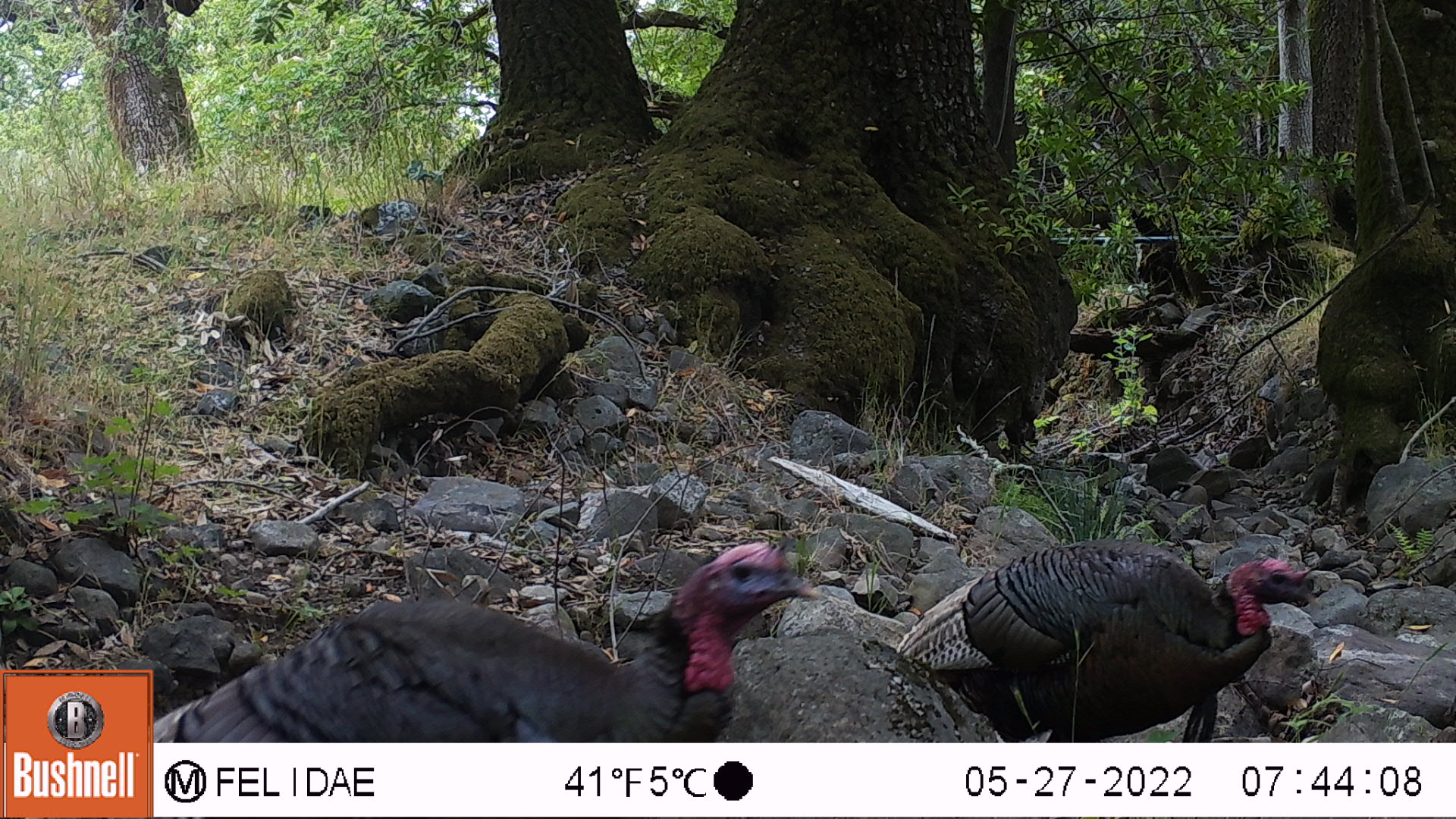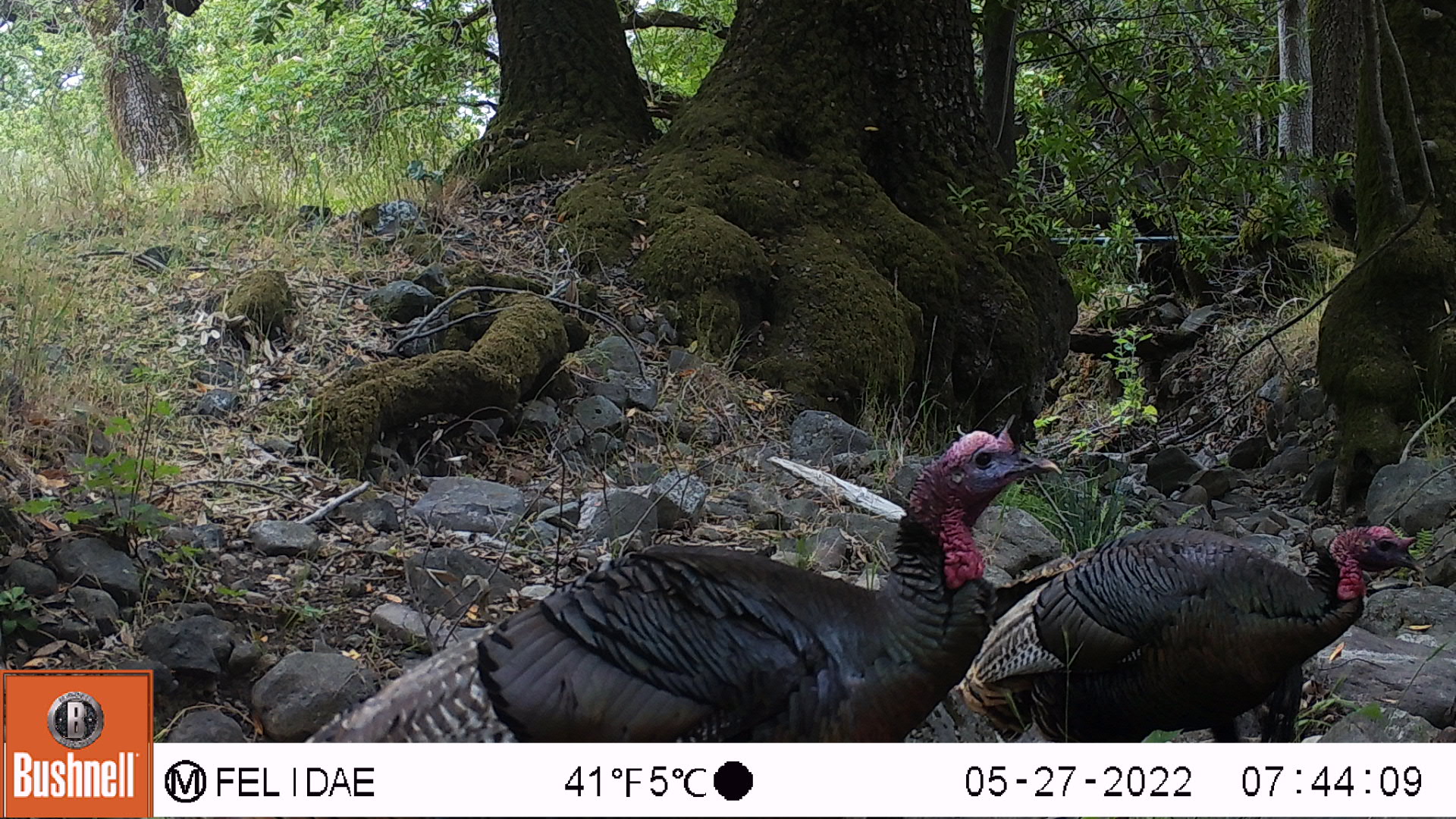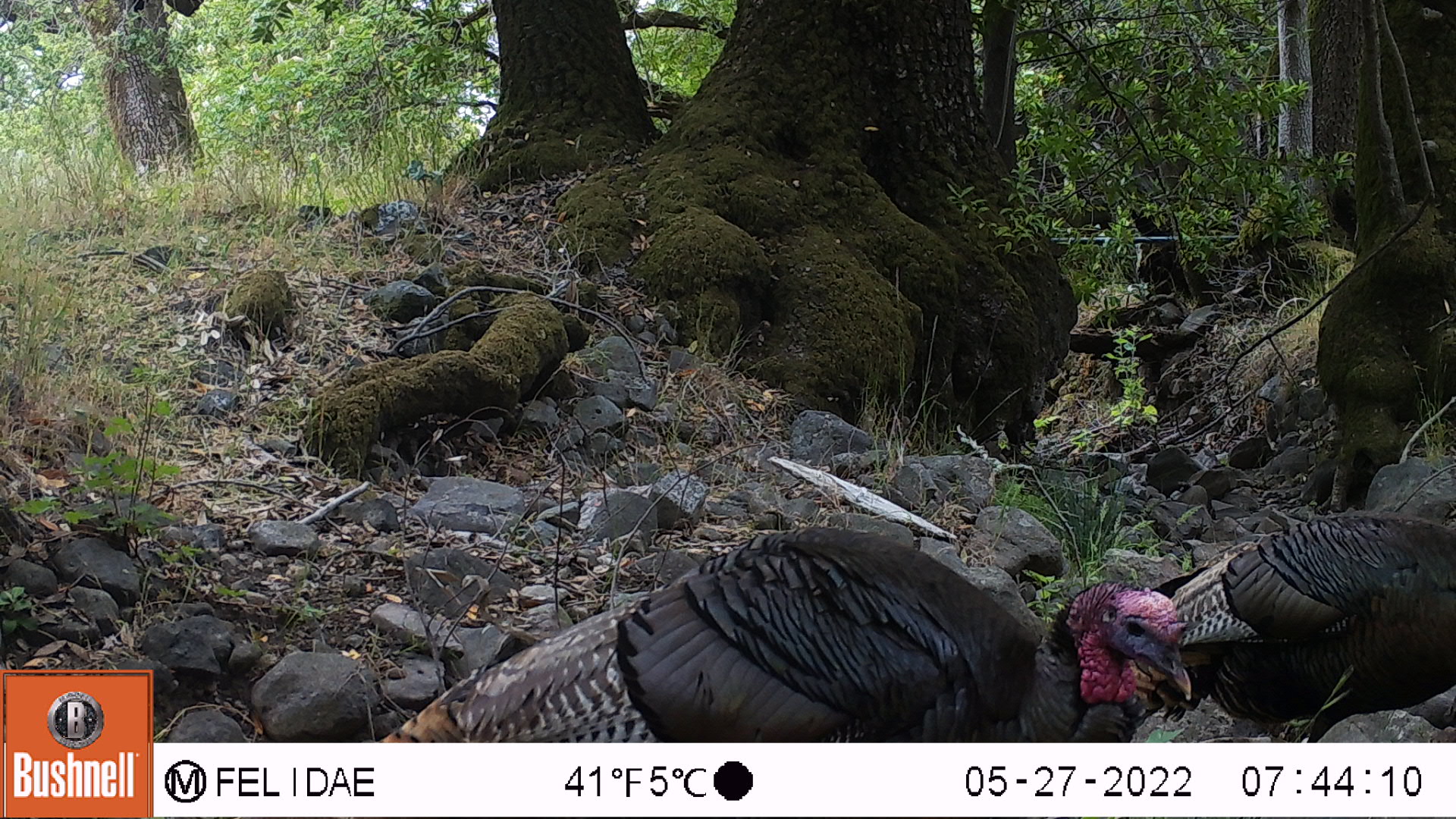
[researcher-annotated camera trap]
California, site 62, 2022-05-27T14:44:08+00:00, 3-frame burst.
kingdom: Animalia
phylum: Chordata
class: Aves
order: Galliformes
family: Phasianidae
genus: Meleagris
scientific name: Meleagris gallopavo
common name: turkey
Turkey (Meleagris gallopavo).